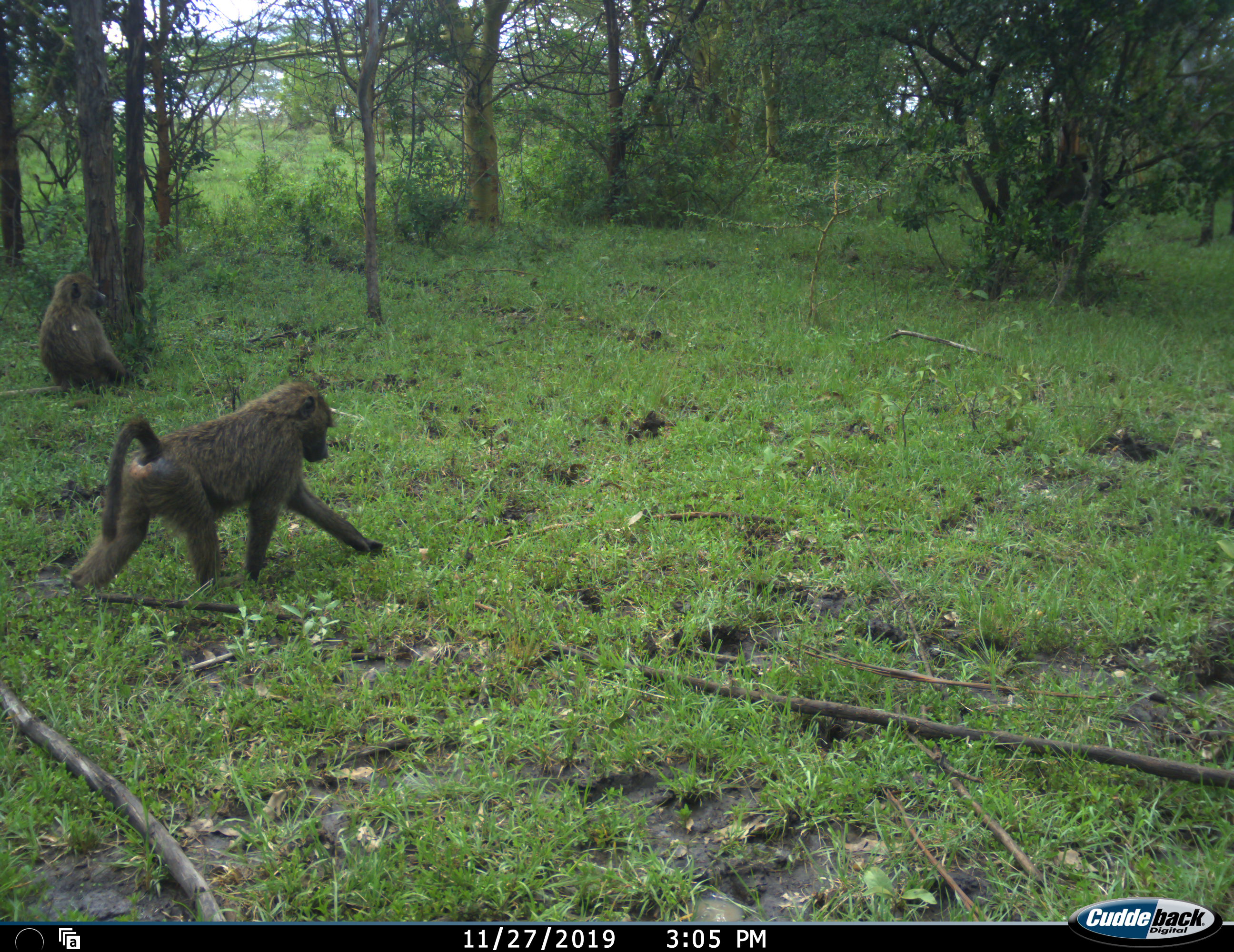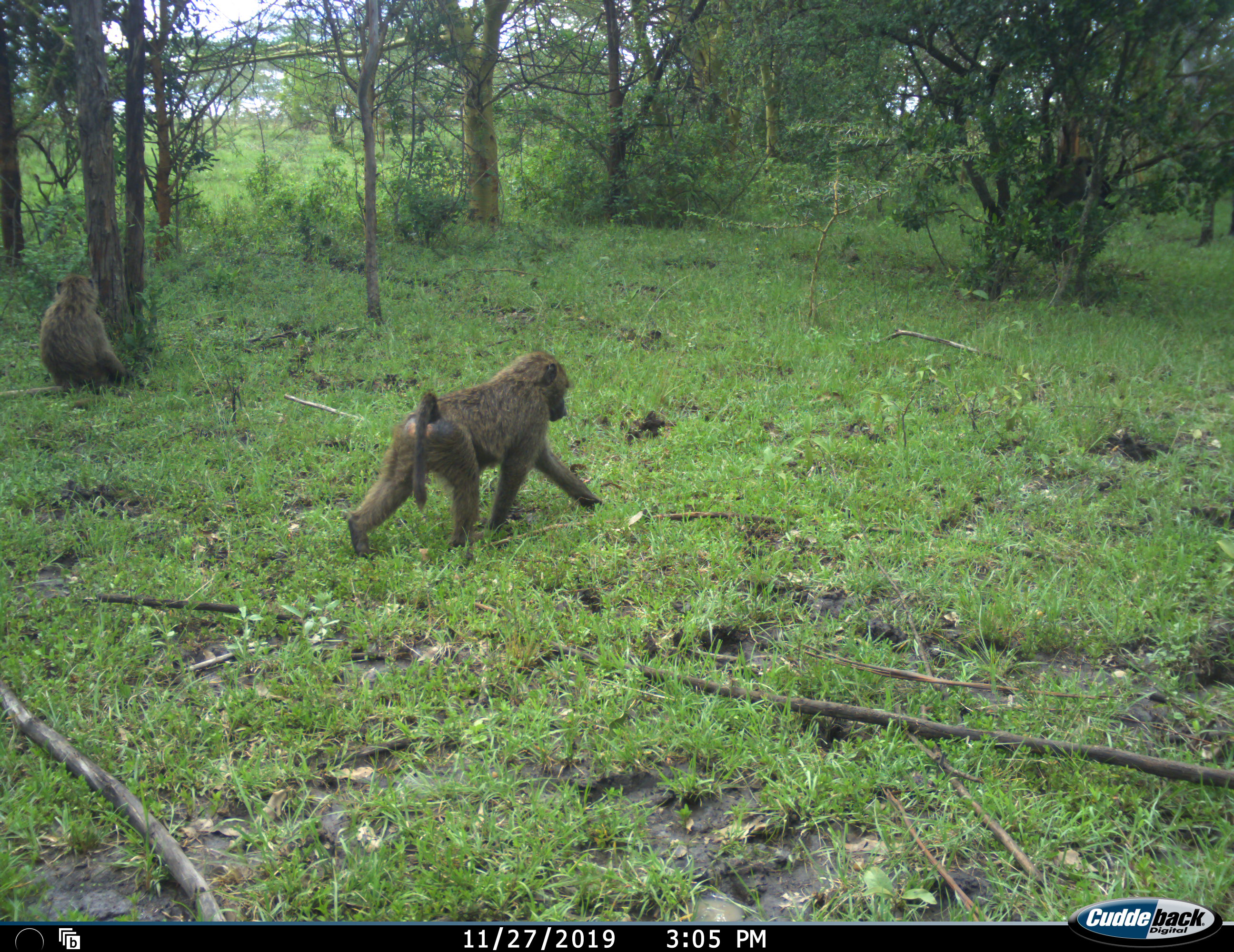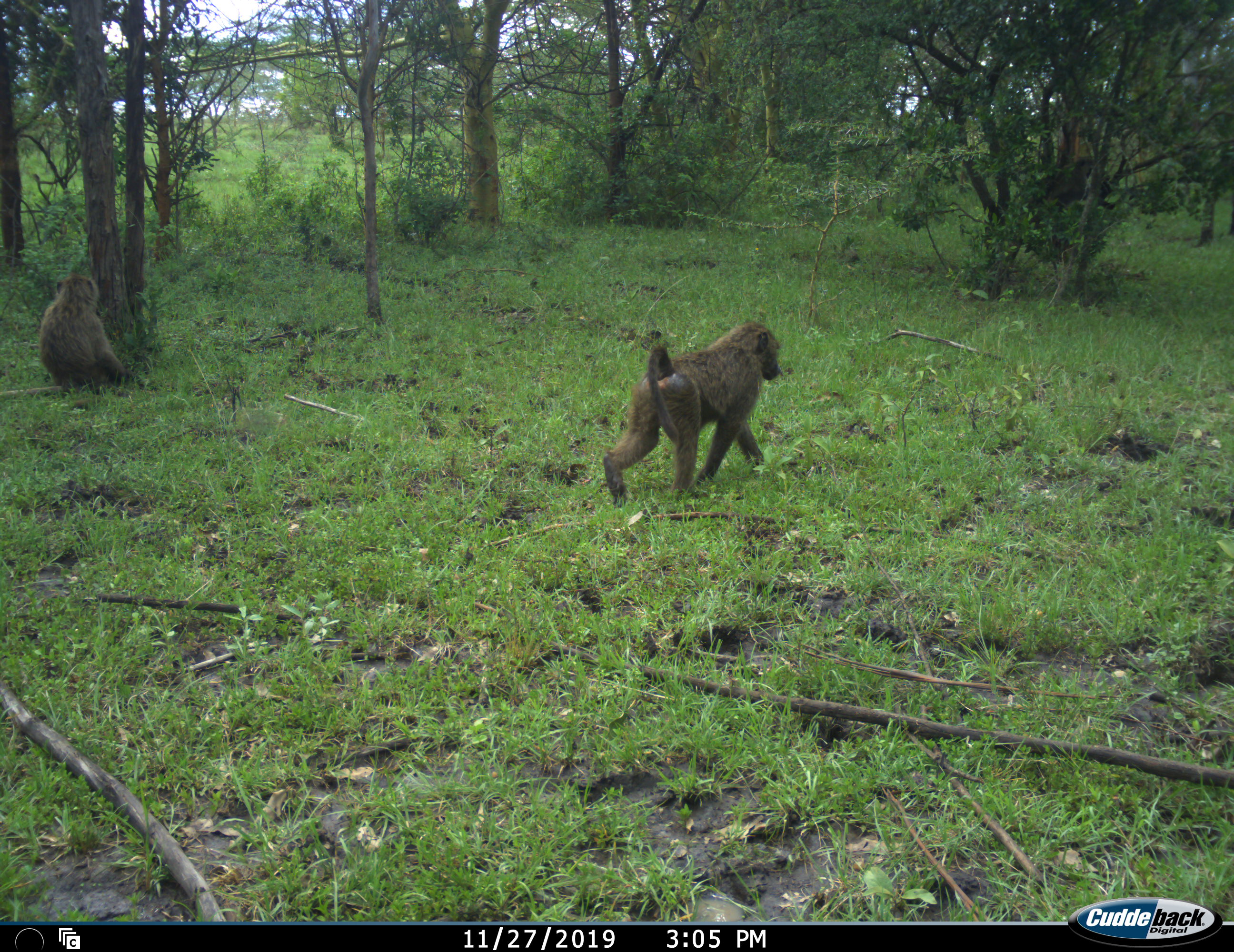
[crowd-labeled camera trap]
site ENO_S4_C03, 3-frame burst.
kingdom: Animalia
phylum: Chordata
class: Mammalia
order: Primates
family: Cercopithecidae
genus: Papio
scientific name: Papio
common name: baboon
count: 2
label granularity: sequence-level